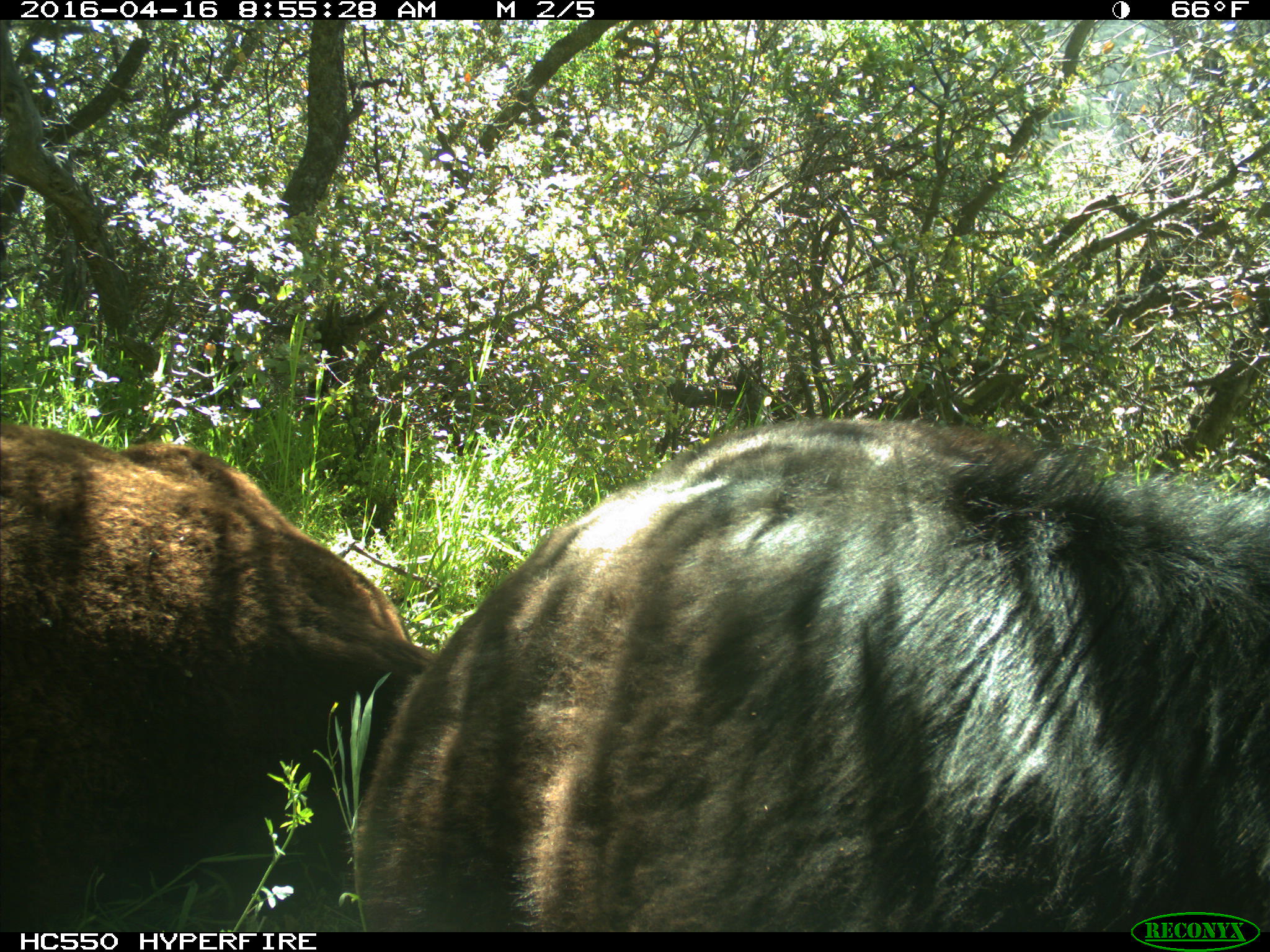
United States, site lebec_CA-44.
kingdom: Animalia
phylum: Chordata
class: Mammalia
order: Artiodactyla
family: Bovidae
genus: Bos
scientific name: Bos taurus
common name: domestic cow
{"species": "Bos taurus (domestic cow)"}